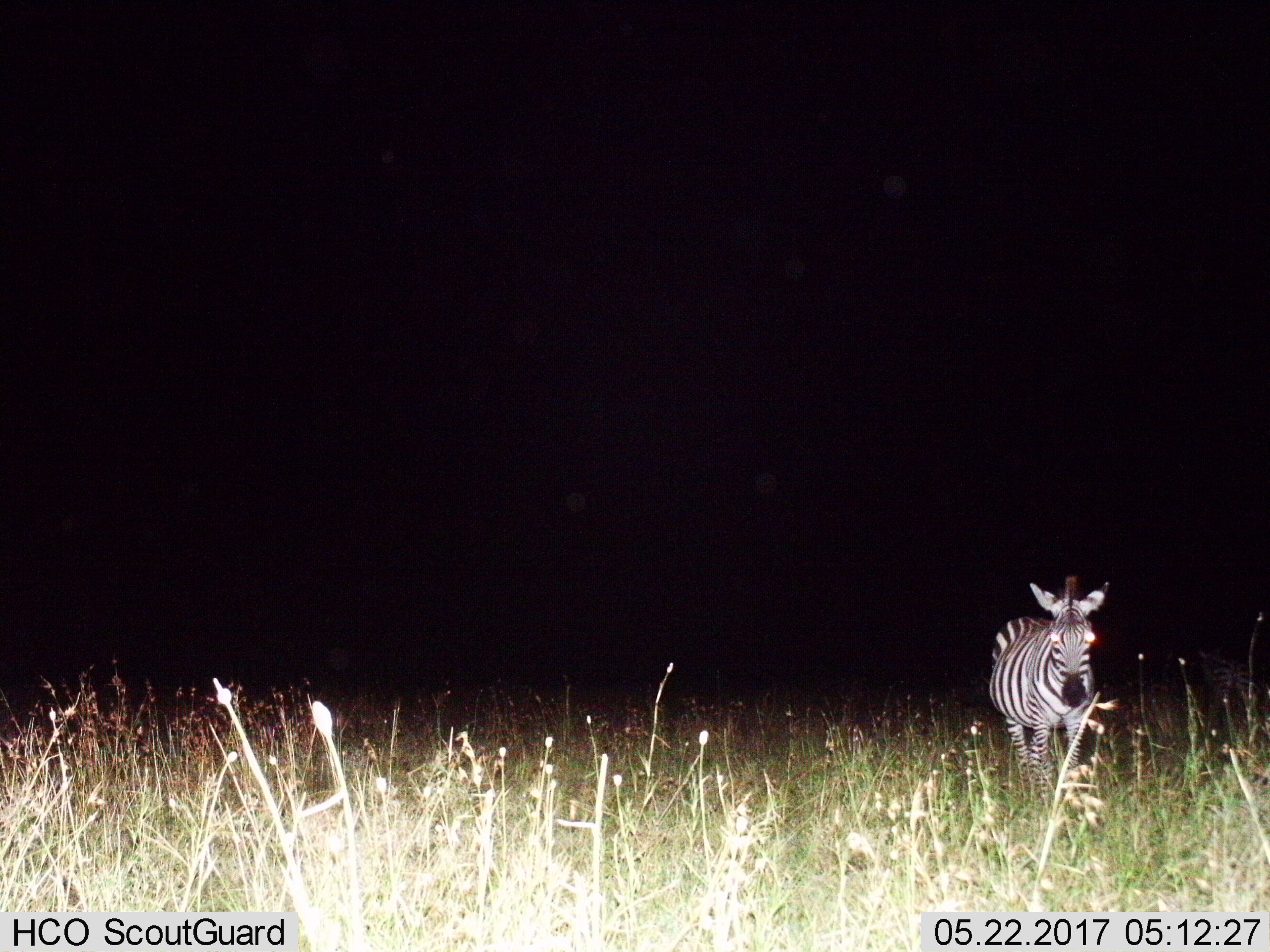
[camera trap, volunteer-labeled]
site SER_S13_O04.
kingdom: Animalia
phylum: Chordata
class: Mammalia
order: Perissodactyla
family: Equidae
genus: Equus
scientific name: Equus quagga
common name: plains zebra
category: zebraplains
Zebraplains (plains zebra) (Equus quagga), count 1. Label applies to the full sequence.